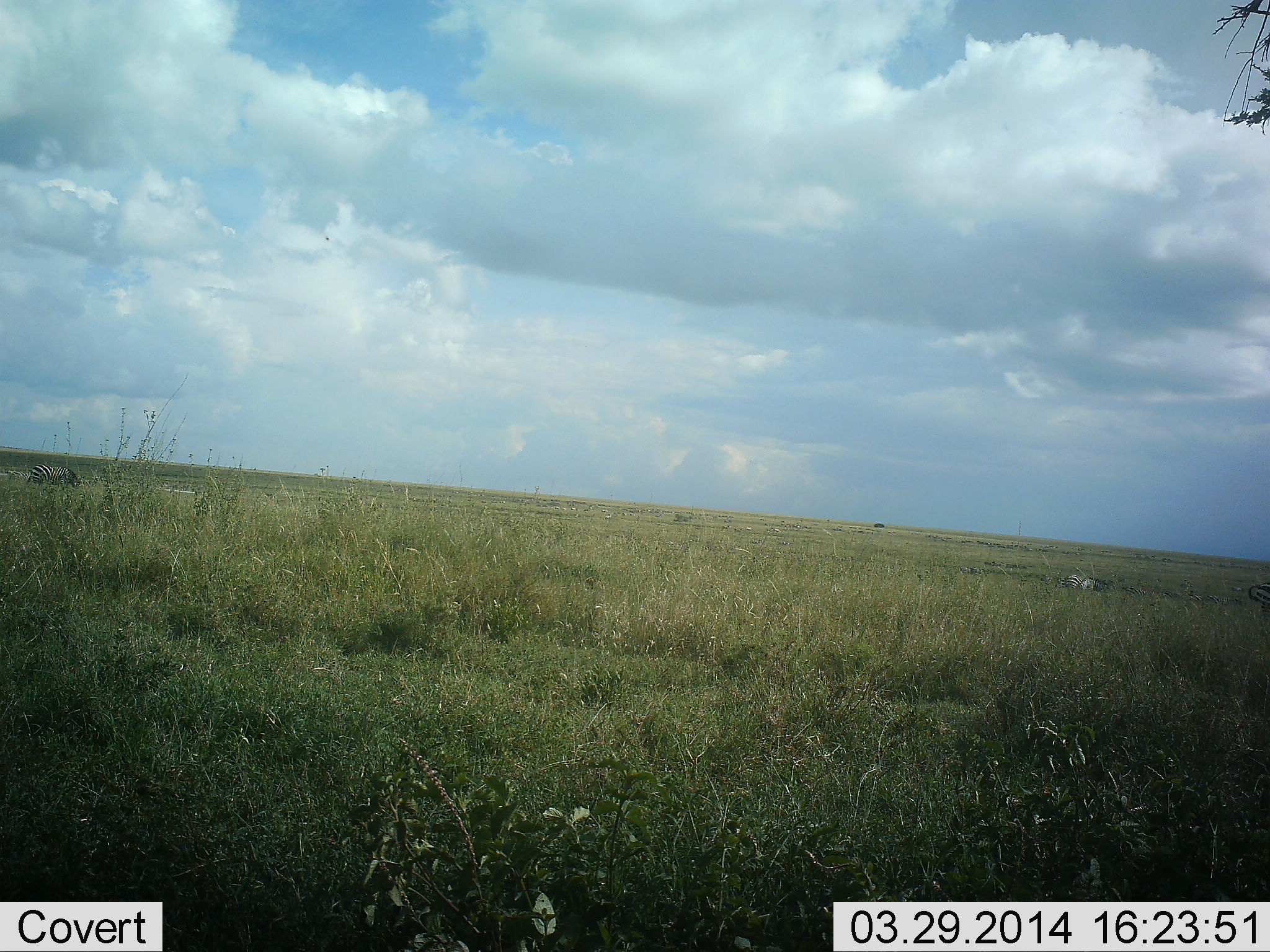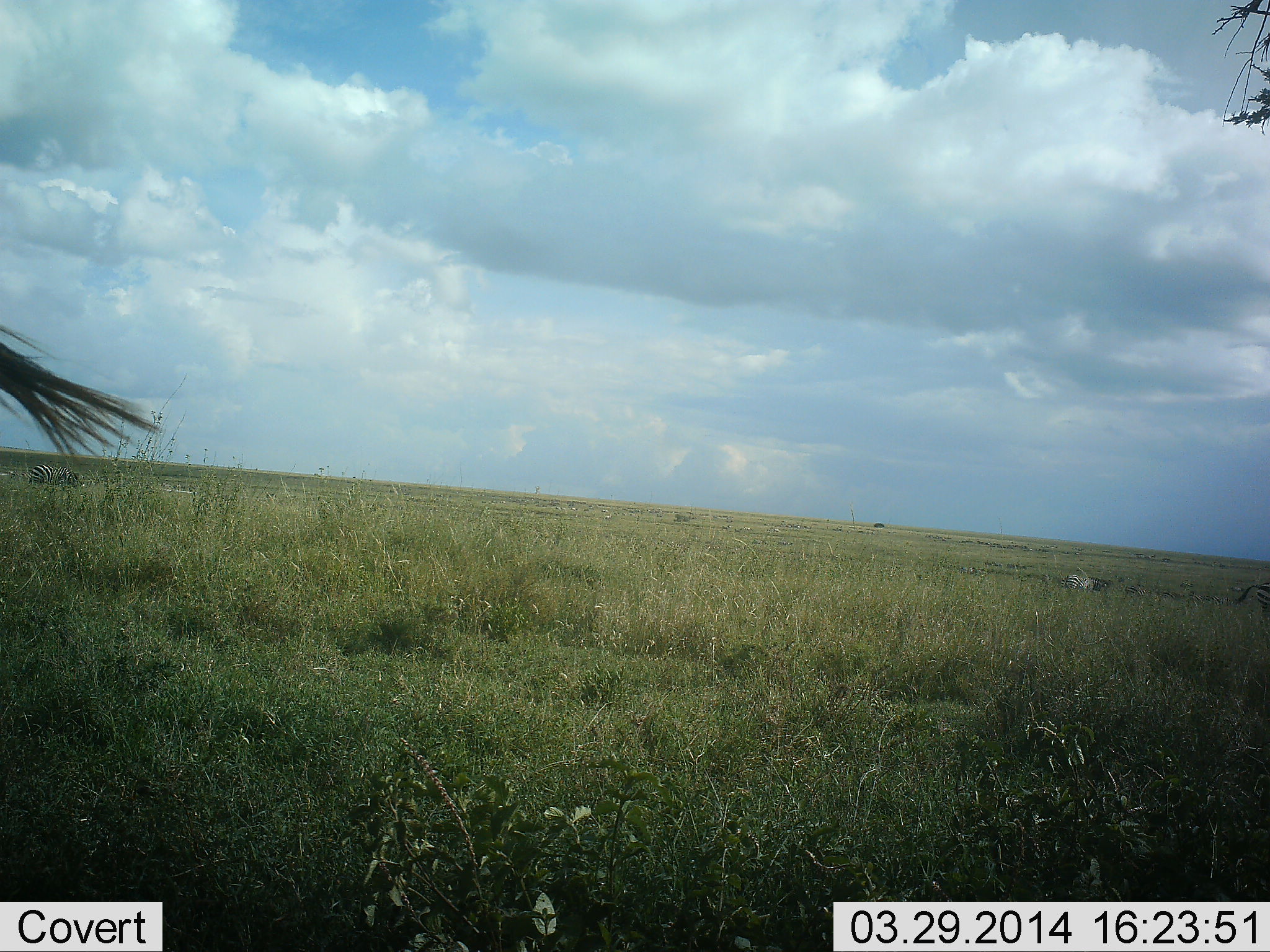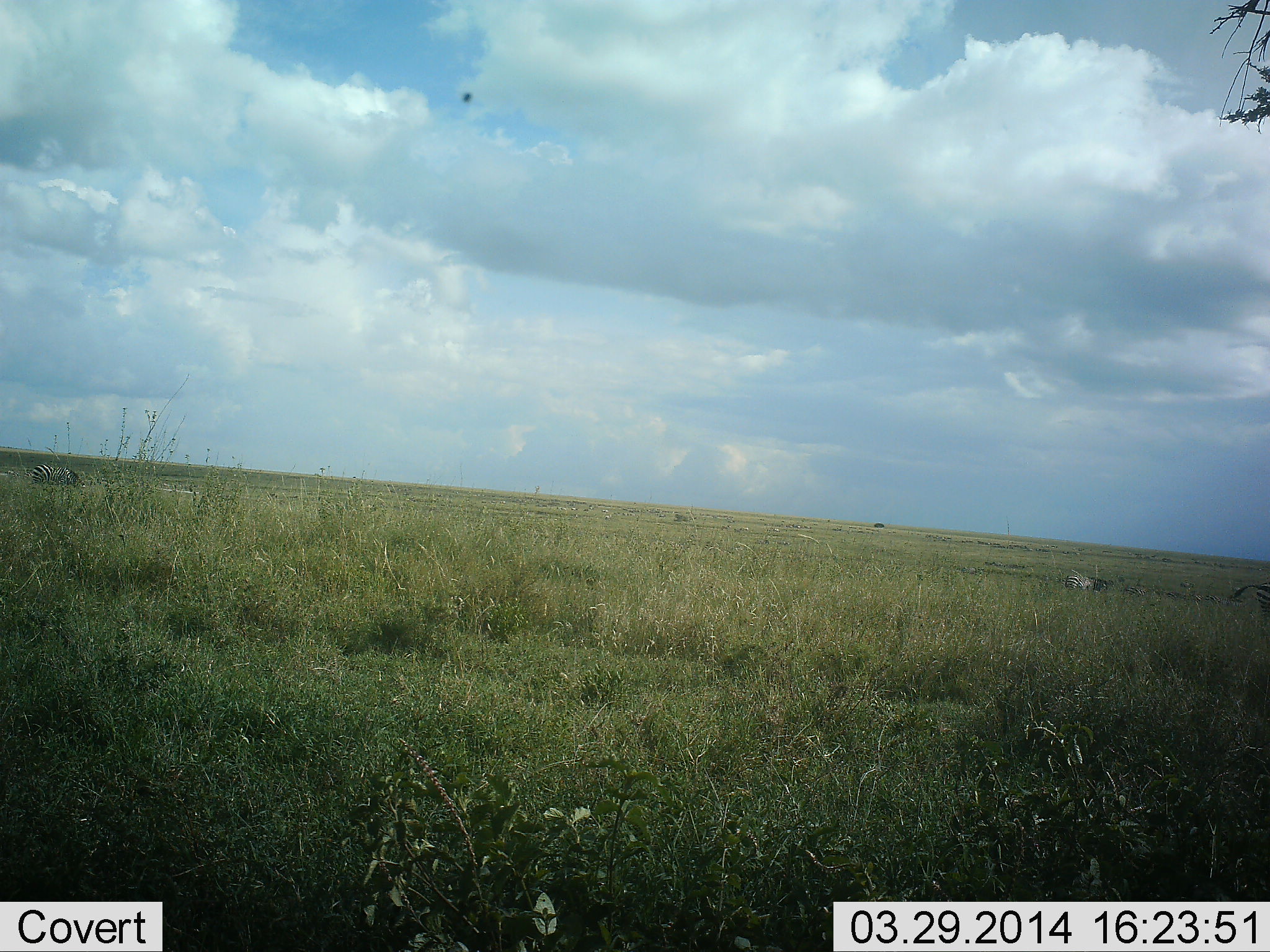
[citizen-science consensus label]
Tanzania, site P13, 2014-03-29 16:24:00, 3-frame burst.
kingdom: Animalia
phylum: Chordata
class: Mammalia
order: Perissodactyla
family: Equidae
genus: Equus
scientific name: Equus quagga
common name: plains zebra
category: zebra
Zebra (plains zebra) (Equus quagga), count 3. Behavior (volunteer vote fractions): standing 64%, resting 18%, moving 0%, interacting 0%. Young present (vote fraction): 0%. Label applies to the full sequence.